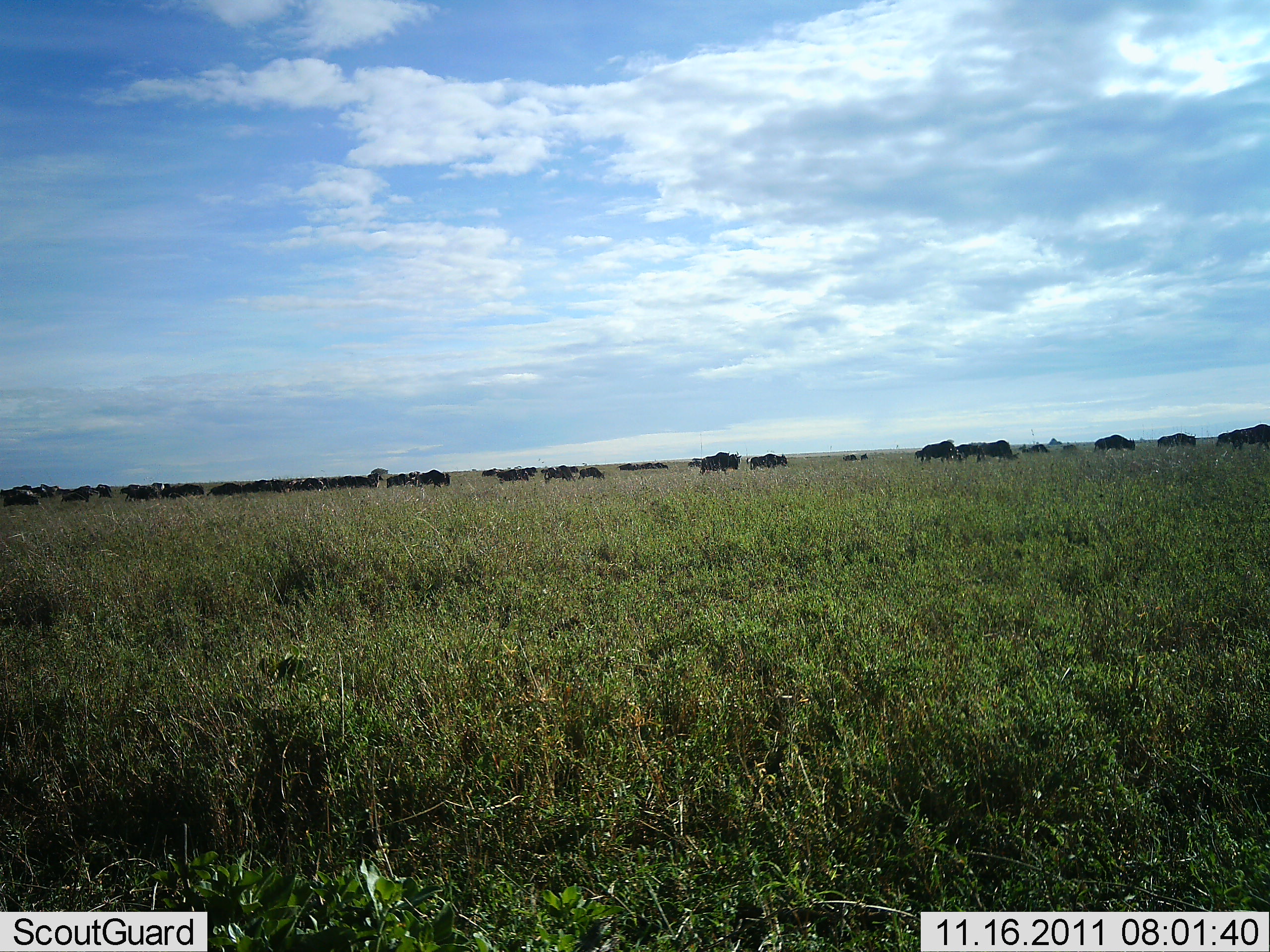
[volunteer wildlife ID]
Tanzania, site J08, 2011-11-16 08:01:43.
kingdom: Animalia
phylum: Chordata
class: Mammalia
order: Artiodactyla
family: Bovidae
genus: Connochaetes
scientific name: Connochaetes taurinus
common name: blue wildebeest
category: wildebeest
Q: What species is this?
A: Wildebeest (blue wildebeest) (Connochaetes taurinus).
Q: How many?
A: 11-50.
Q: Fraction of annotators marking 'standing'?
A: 7%.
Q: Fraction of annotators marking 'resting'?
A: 0%.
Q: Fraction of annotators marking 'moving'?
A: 64%.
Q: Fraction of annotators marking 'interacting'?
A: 0%.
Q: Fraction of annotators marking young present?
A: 0%.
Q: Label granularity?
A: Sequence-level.